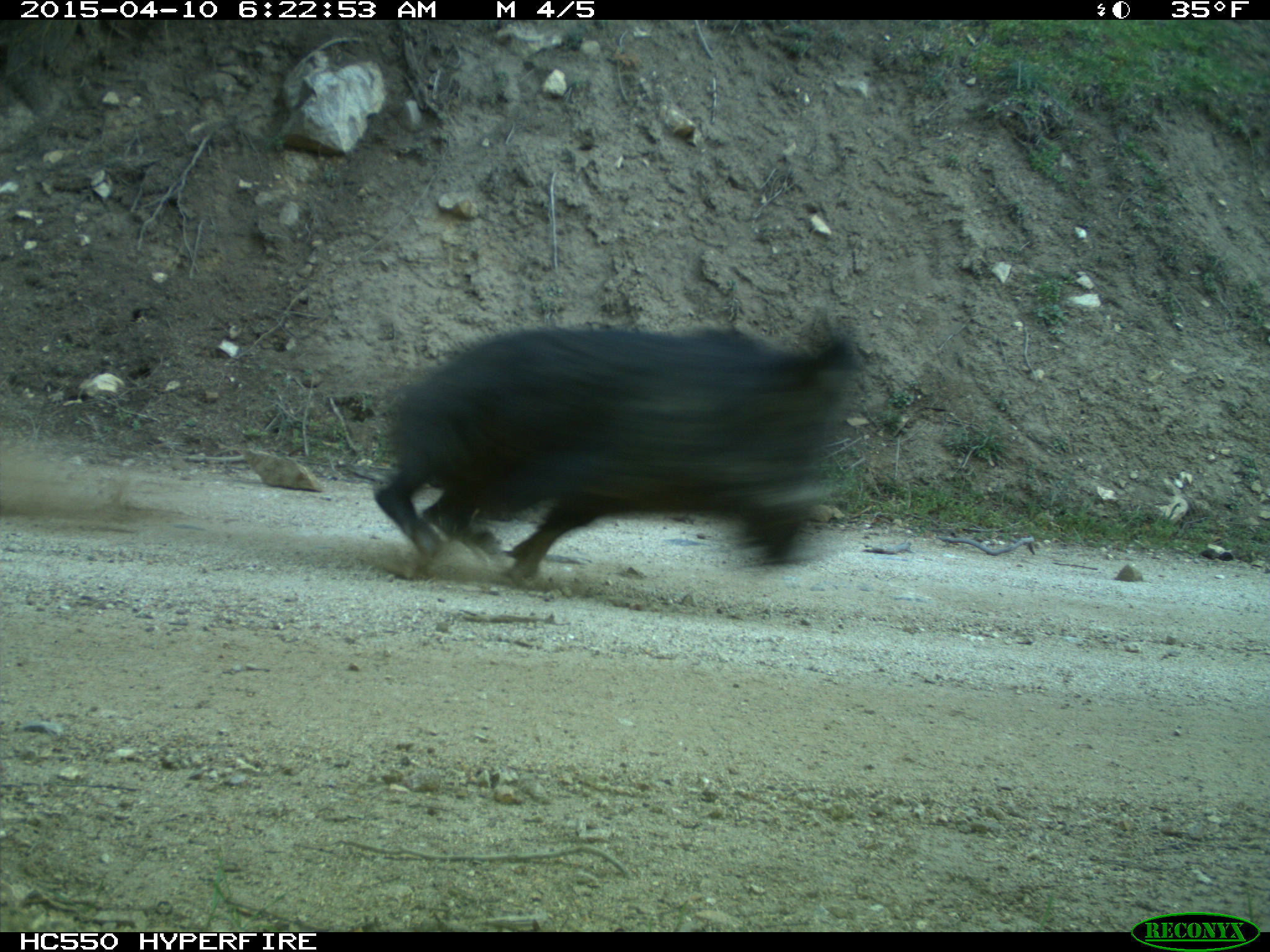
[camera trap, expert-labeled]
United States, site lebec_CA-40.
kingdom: Animalia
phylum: Chordata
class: Mammalia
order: Artiodactyla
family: Suidae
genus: Sus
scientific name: Sus scrofa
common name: wild boar